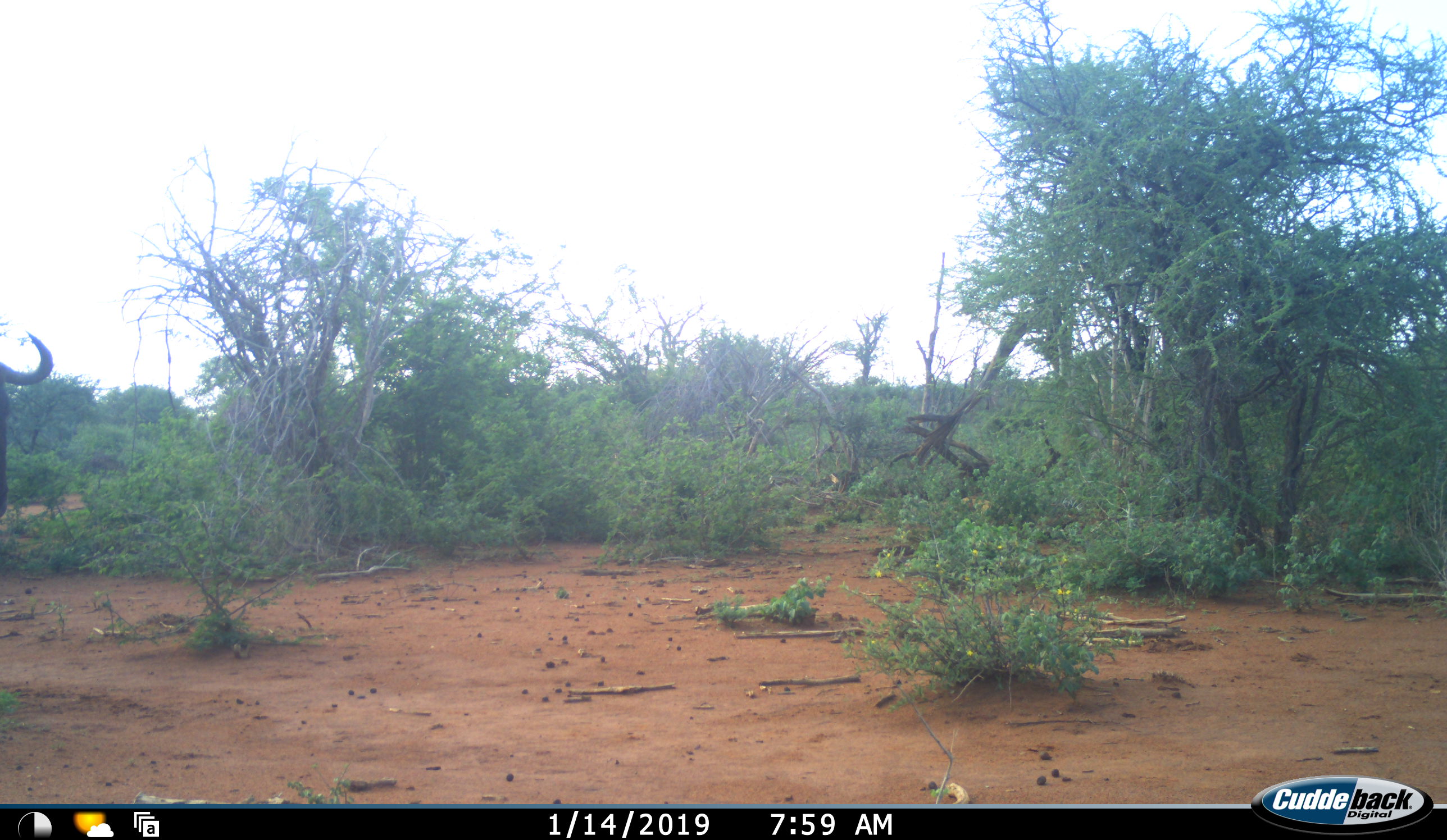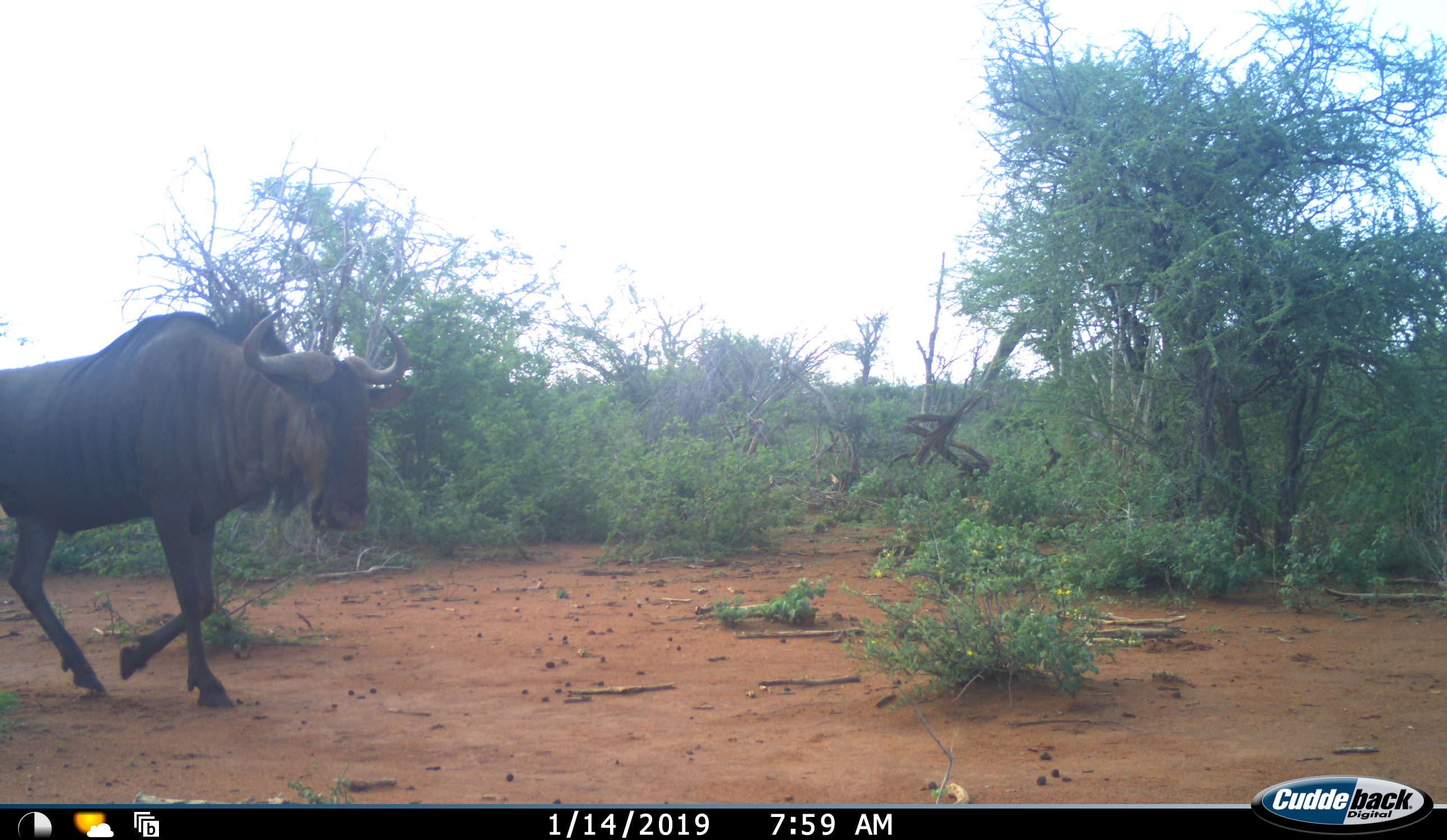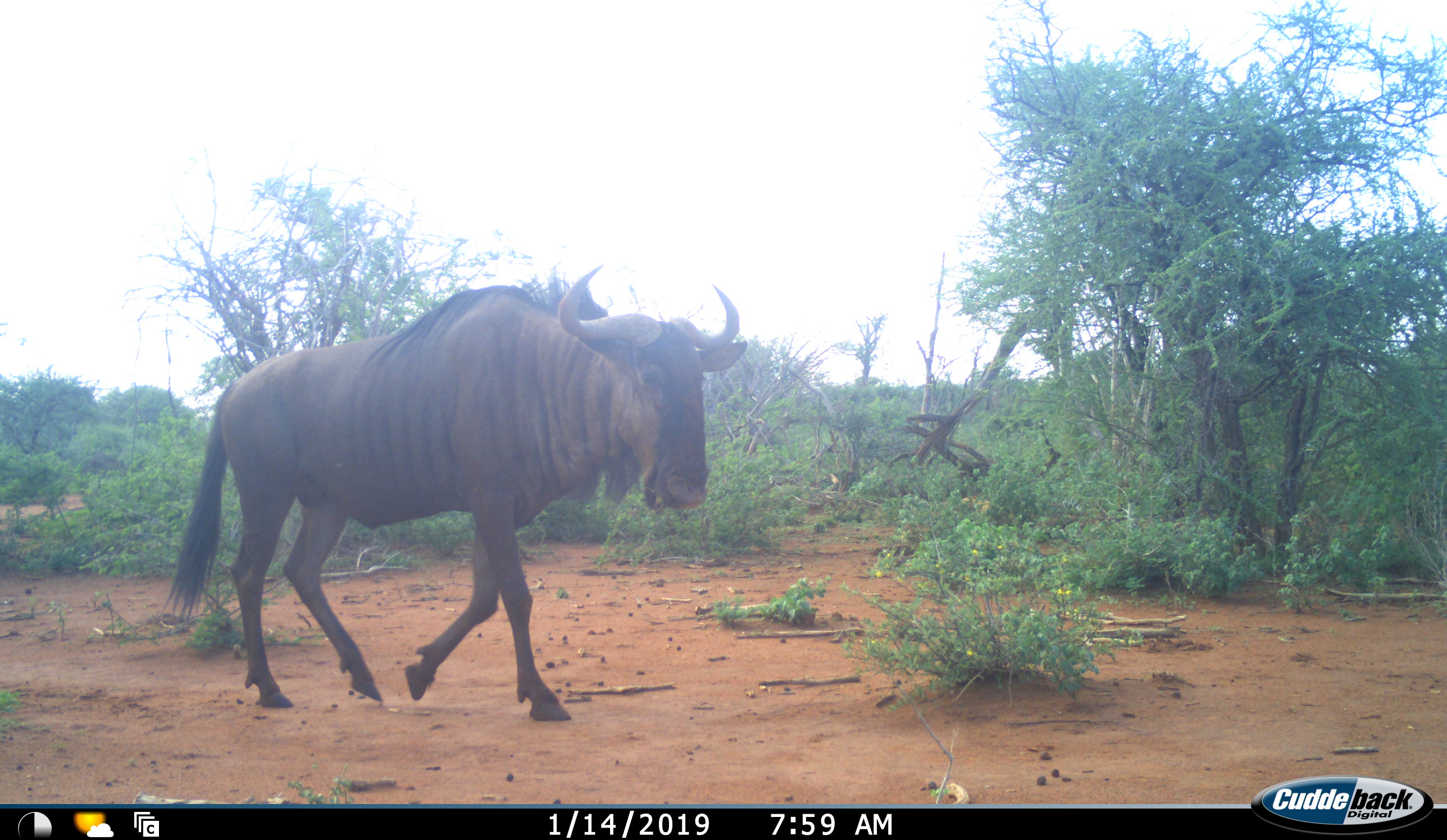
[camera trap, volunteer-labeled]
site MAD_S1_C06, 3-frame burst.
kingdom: Animalia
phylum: Chordata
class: Mammalia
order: Artiodactyla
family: Bovidae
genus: Connochaetes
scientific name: Connochaetes taurinus taurinus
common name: blue wildebeest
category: wildebeestblue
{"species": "wildebeestblue (blue wildebeest) (Connochaetes taurinus taurinus)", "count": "1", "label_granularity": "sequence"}